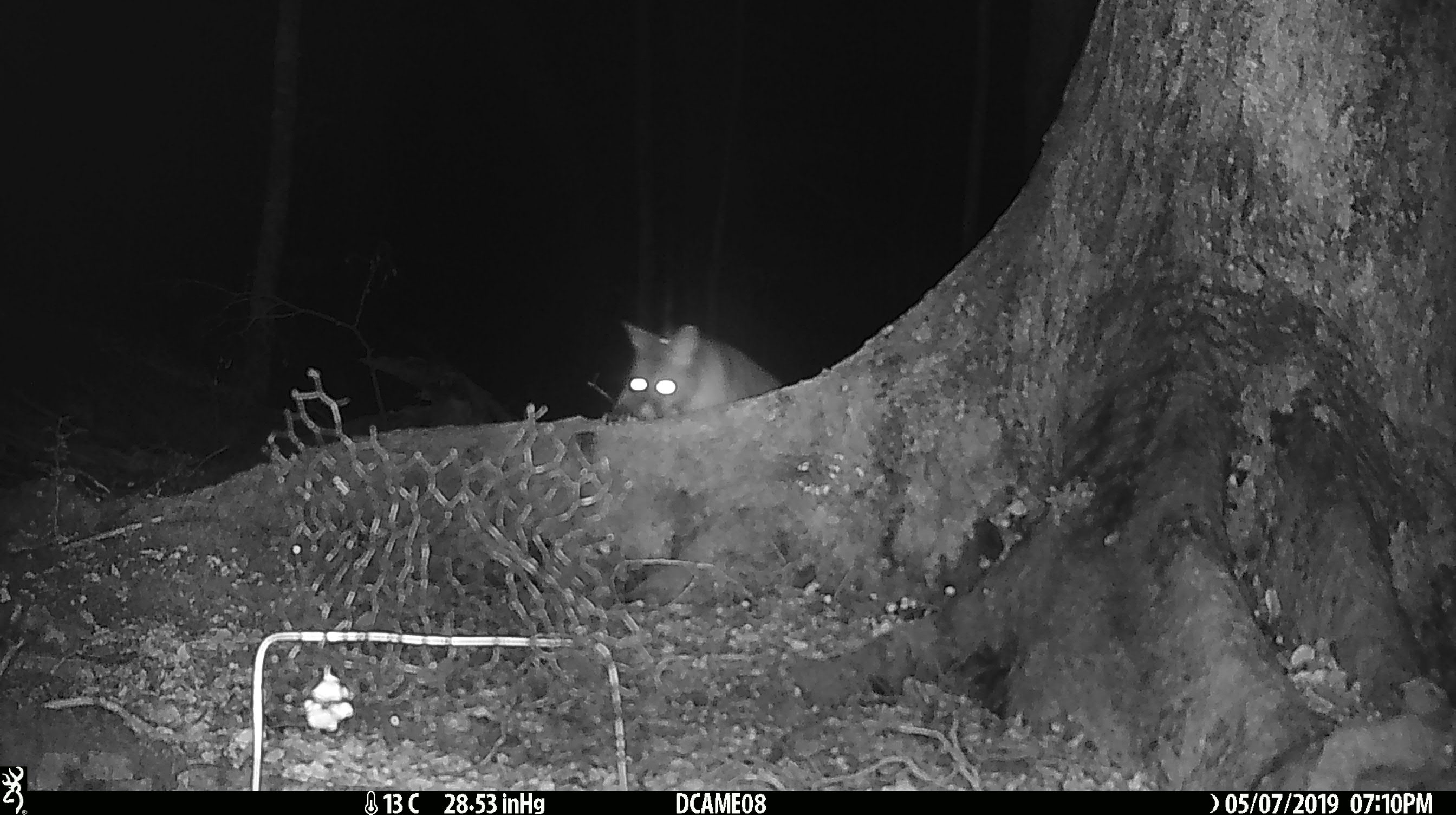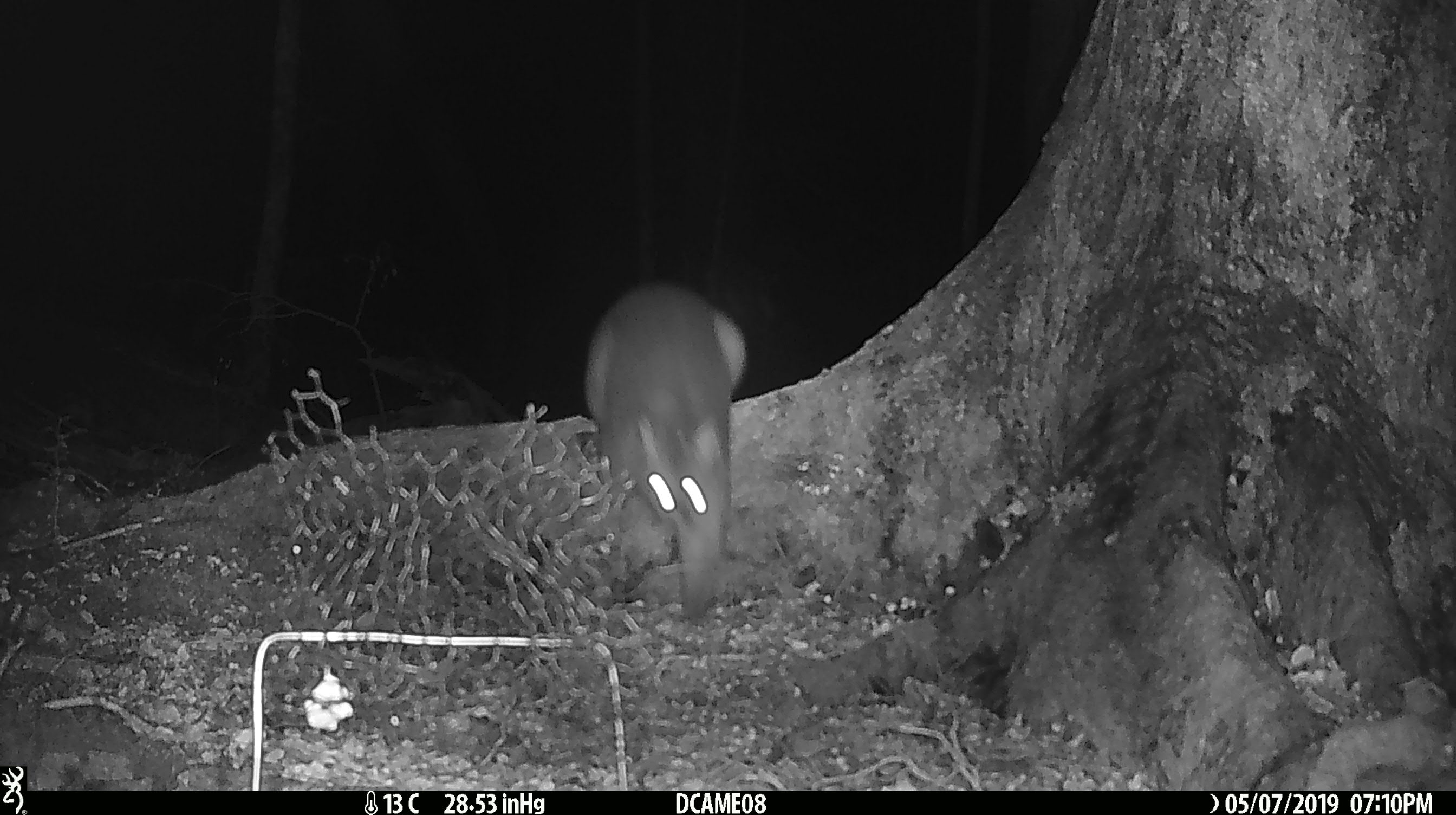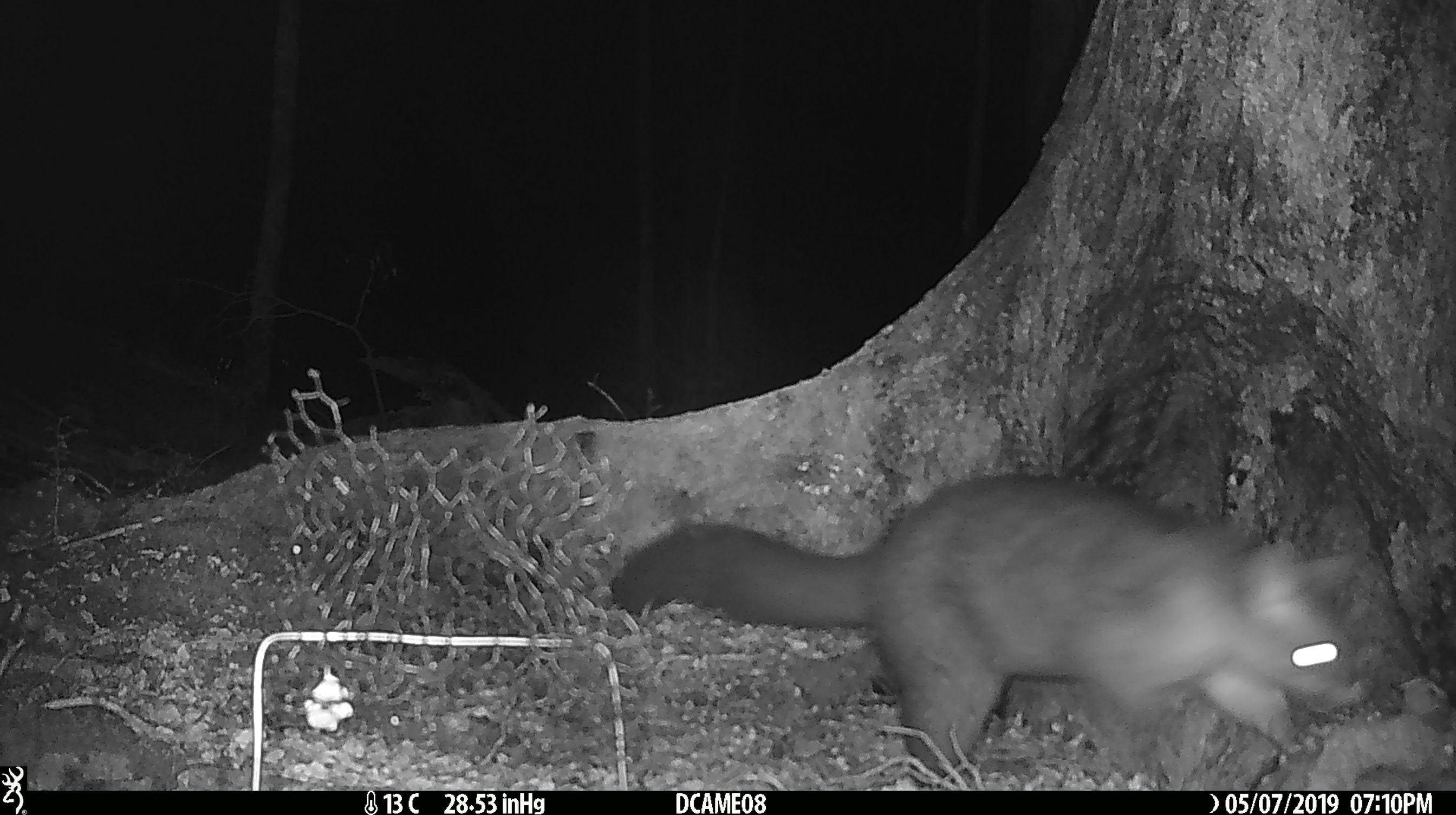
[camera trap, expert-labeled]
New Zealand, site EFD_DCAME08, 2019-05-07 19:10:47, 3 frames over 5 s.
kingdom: Animalia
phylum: Chordata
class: Mammalia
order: Diprotodontia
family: Phalangeridae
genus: Trichosurus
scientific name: Trichosurus vulpecula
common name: common brushtail possum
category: possum